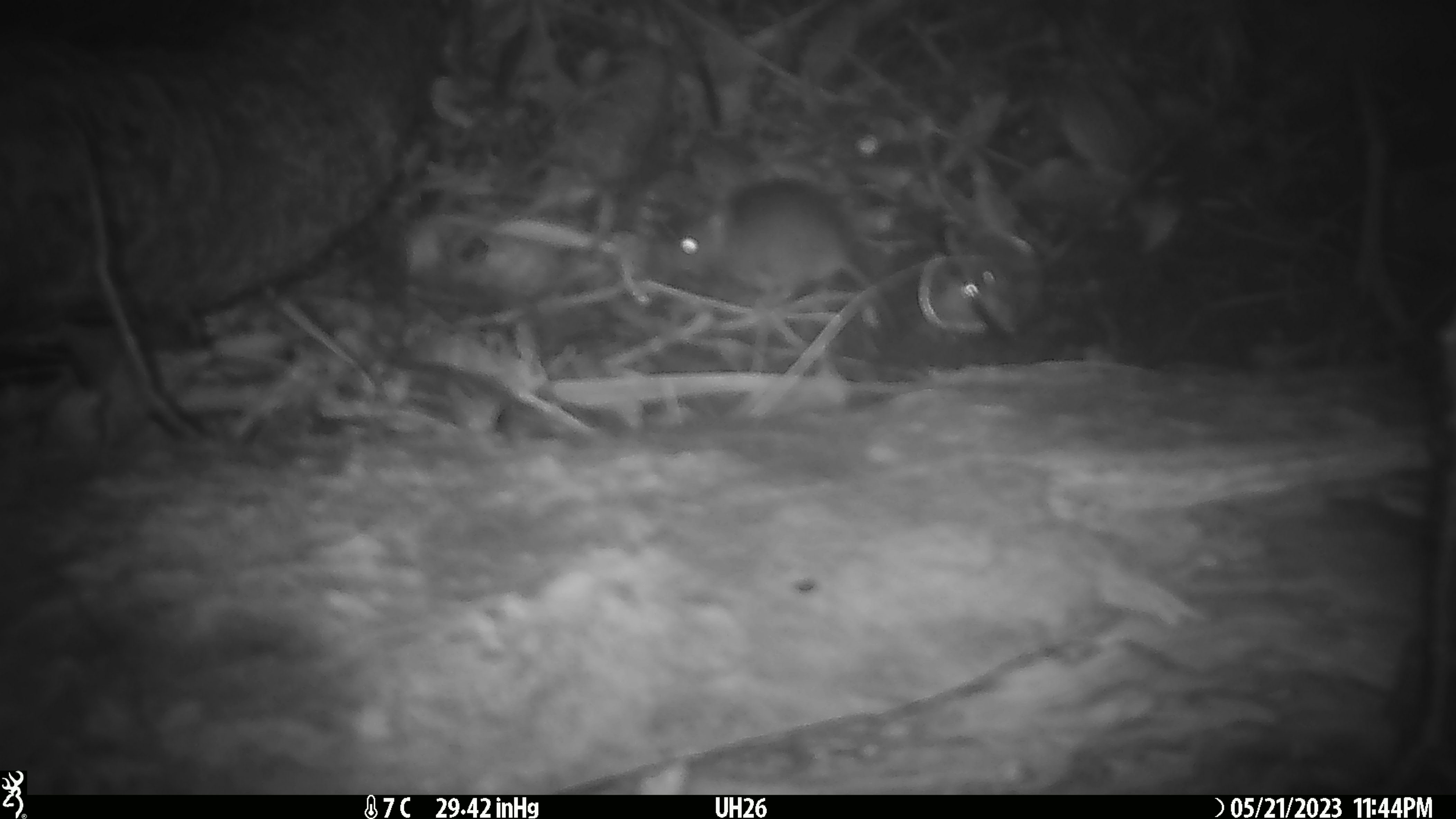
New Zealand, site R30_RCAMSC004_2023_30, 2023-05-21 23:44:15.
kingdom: Animalia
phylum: Chordata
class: Mammalia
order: Rodentia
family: Muridae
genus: Mus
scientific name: Mus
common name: mouse